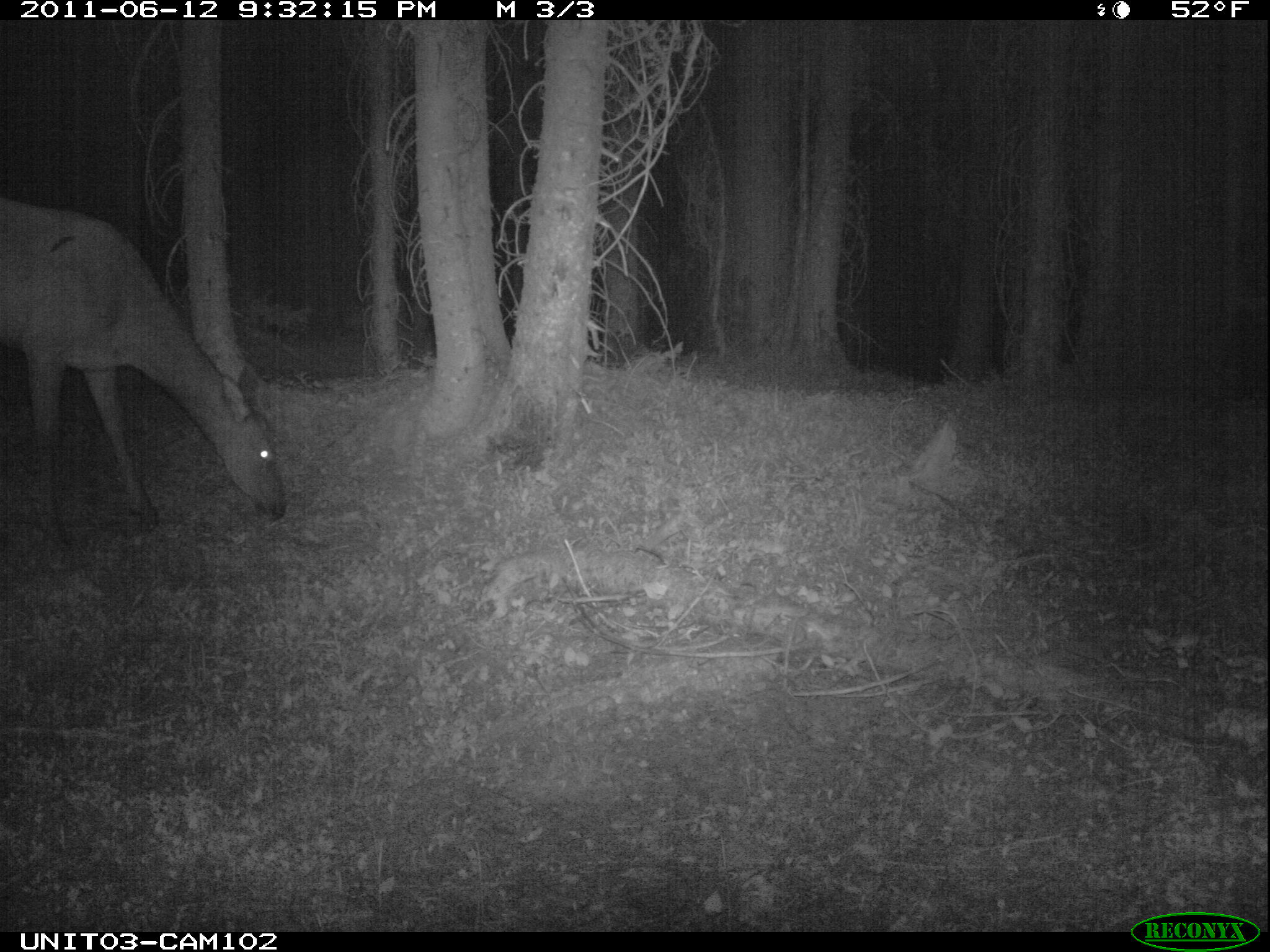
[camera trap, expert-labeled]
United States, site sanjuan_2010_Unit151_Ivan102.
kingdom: Animalia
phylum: Chordata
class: Mammalia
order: Artiodactyla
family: Cervidae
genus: Cervus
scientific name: Cervus elaphus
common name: red deer